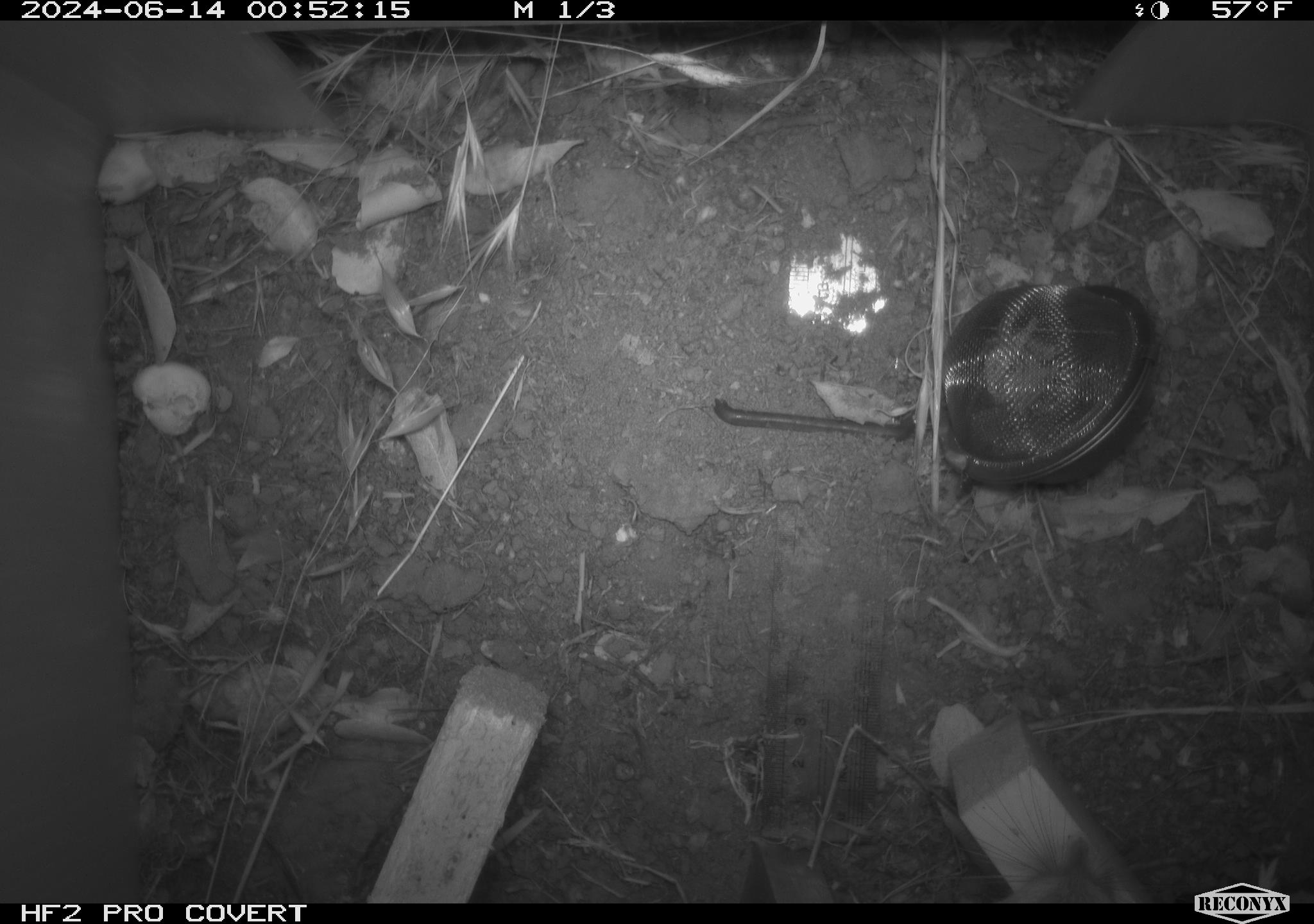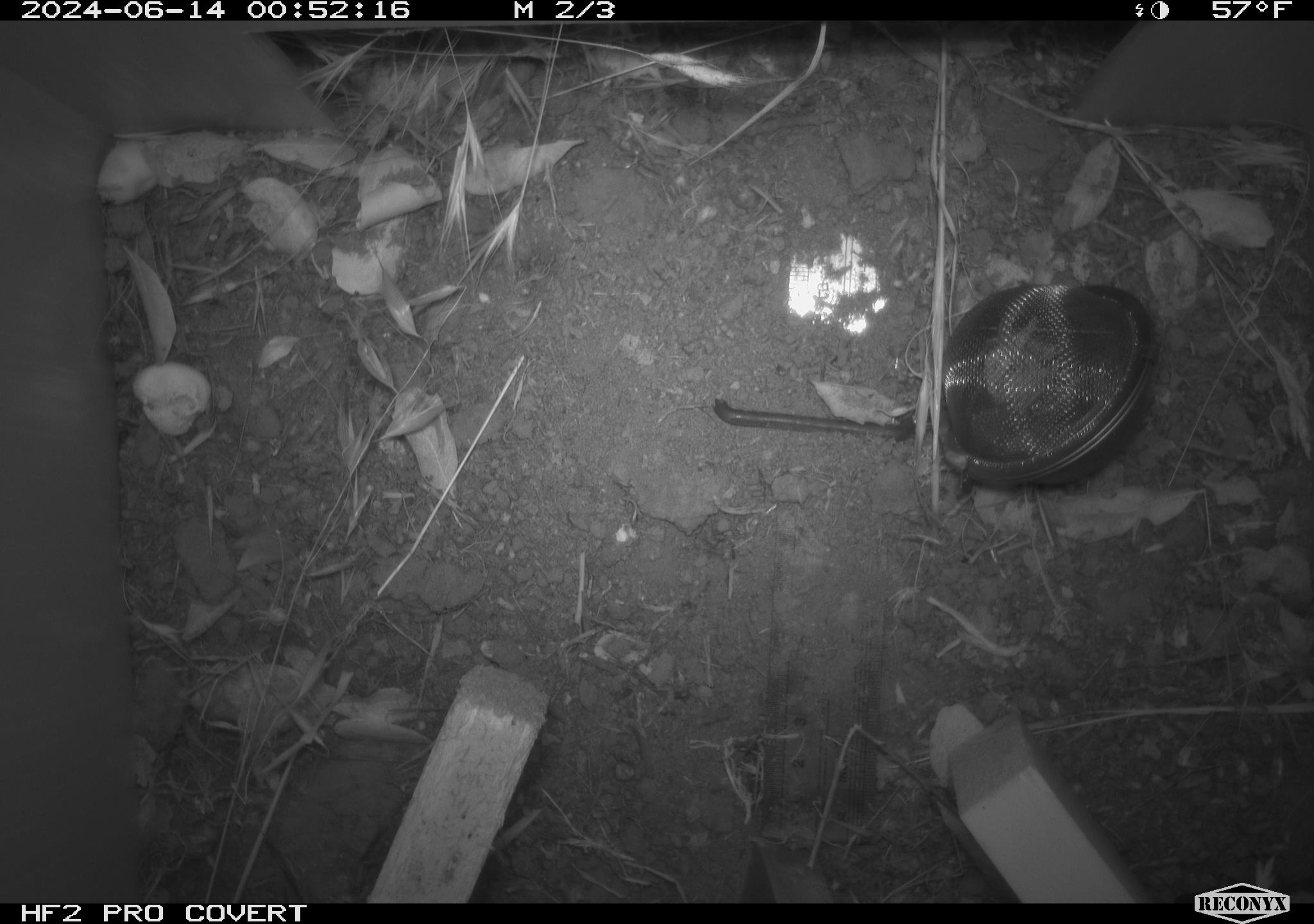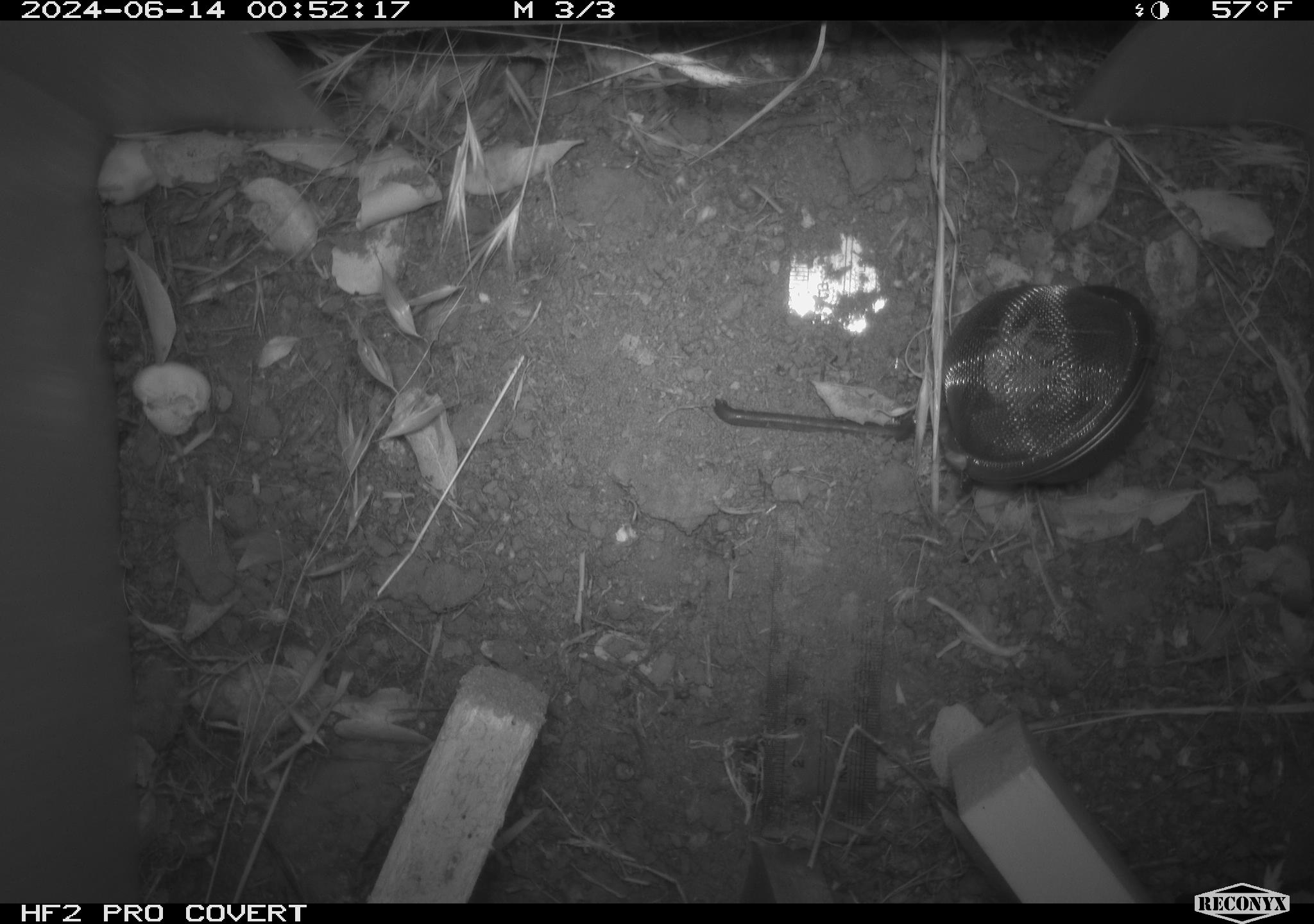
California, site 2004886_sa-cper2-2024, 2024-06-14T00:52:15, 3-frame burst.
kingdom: Animalia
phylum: Chordata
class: Mammalia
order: Rodentia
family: Heteromyidae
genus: Dipodomys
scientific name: Dipodomys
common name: kangaroo rats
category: dipodomys species